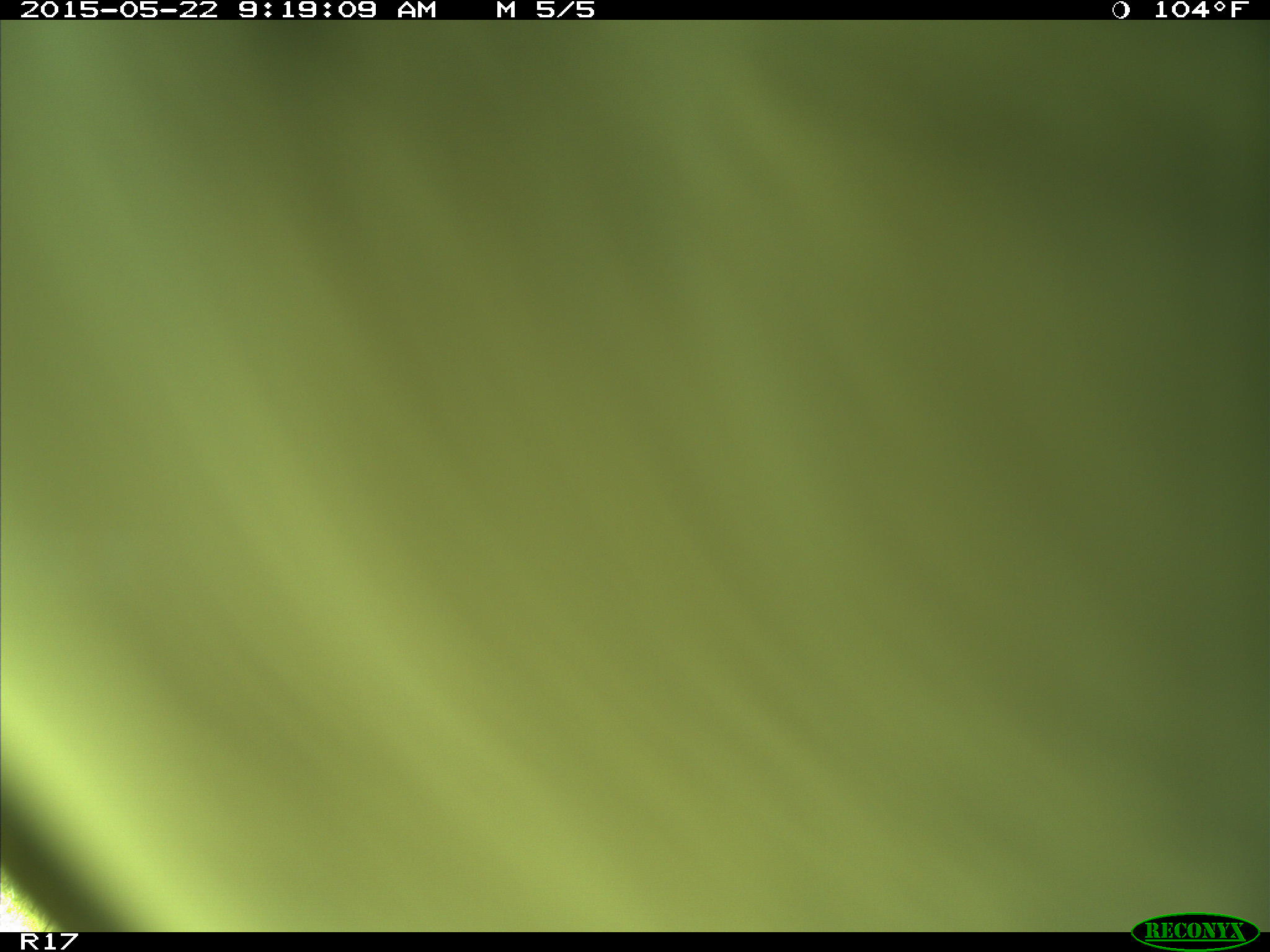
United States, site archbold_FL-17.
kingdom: Animalia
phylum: Chordata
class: Mammalia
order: Artiodactyla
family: Bovidae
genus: Bos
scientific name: Bos taurus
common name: domestic cow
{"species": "Bos taurus (domestic cow)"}